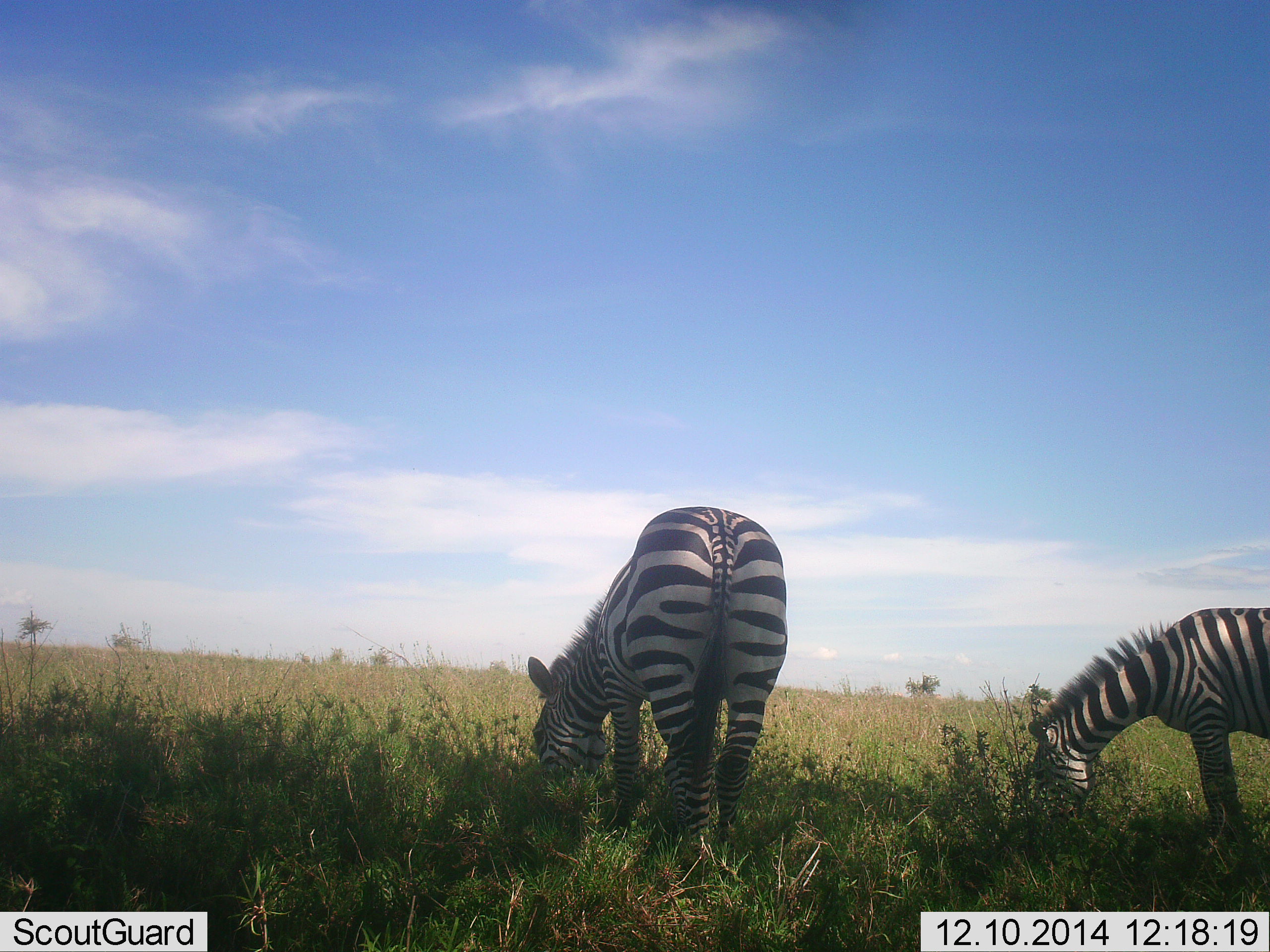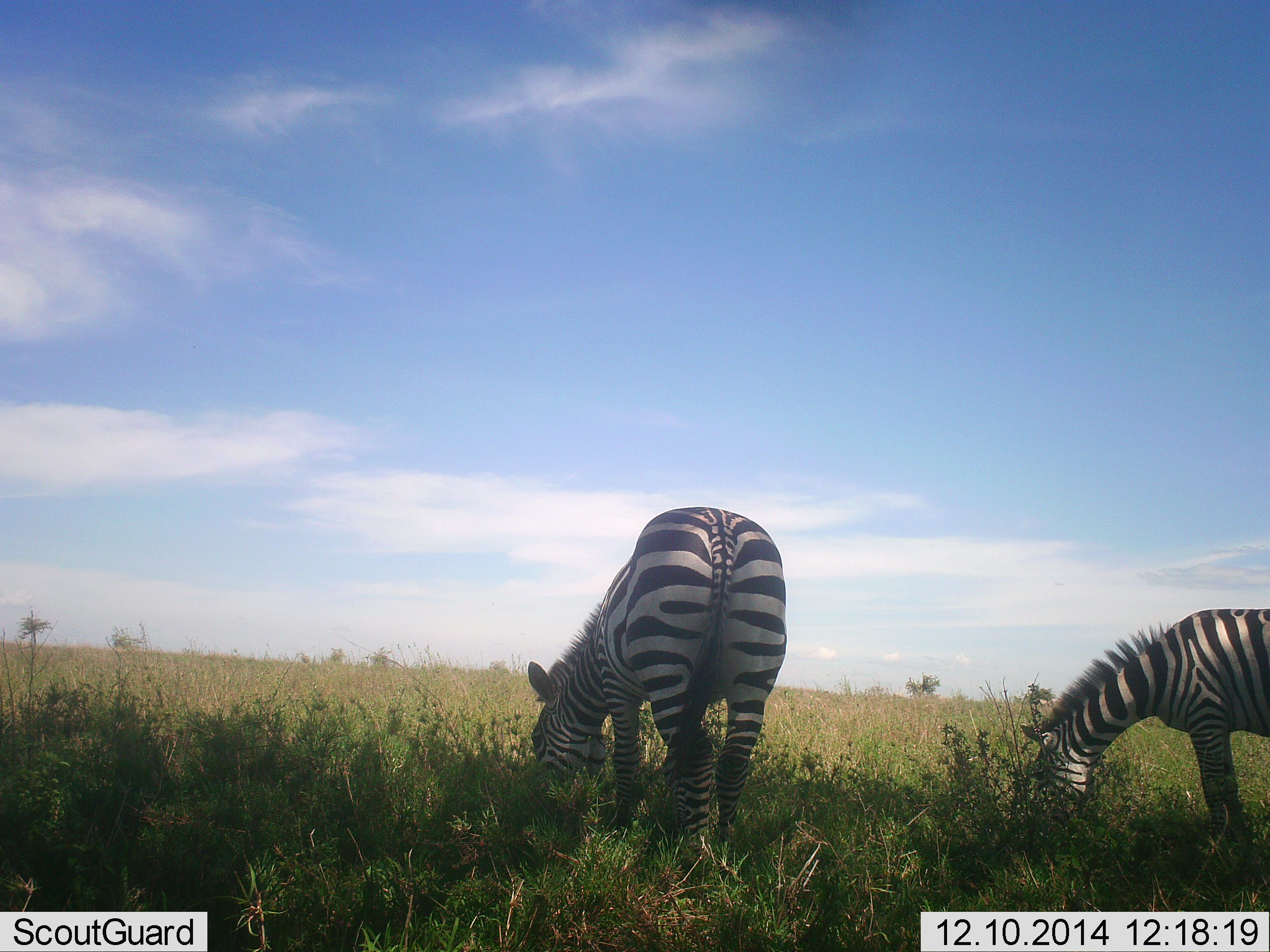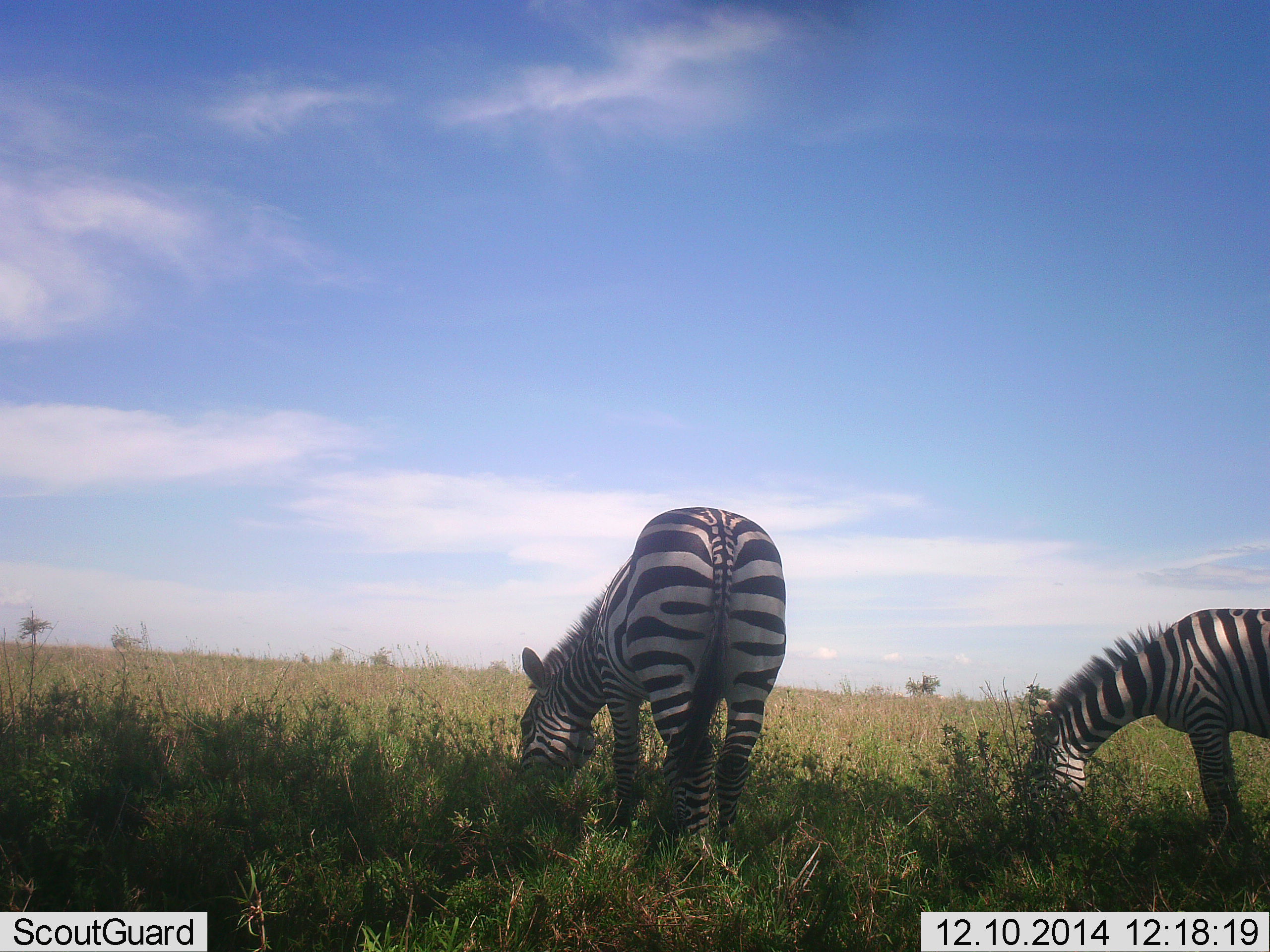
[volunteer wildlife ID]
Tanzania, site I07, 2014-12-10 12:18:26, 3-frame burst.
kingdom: Animalia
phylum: Chordata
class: Mammalia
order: Perissodactyla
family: Equidae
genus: Equus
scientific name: Equus quagga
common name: plains zebra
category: zebra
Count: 2.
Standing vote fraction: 40%.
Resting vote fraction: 0%.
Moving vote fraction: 0%.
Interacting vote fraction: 0%.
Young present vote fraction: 0%.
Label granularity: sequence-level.